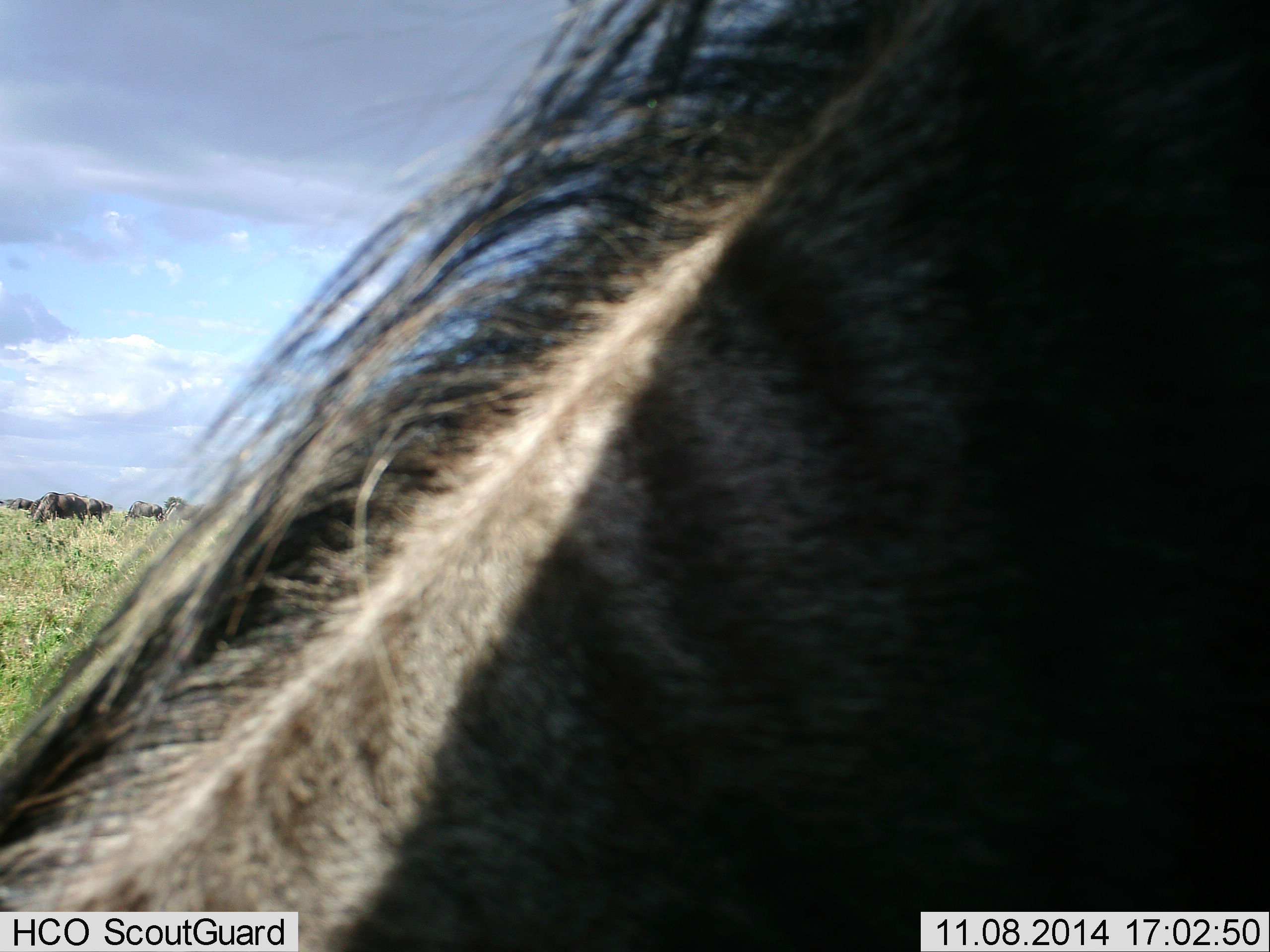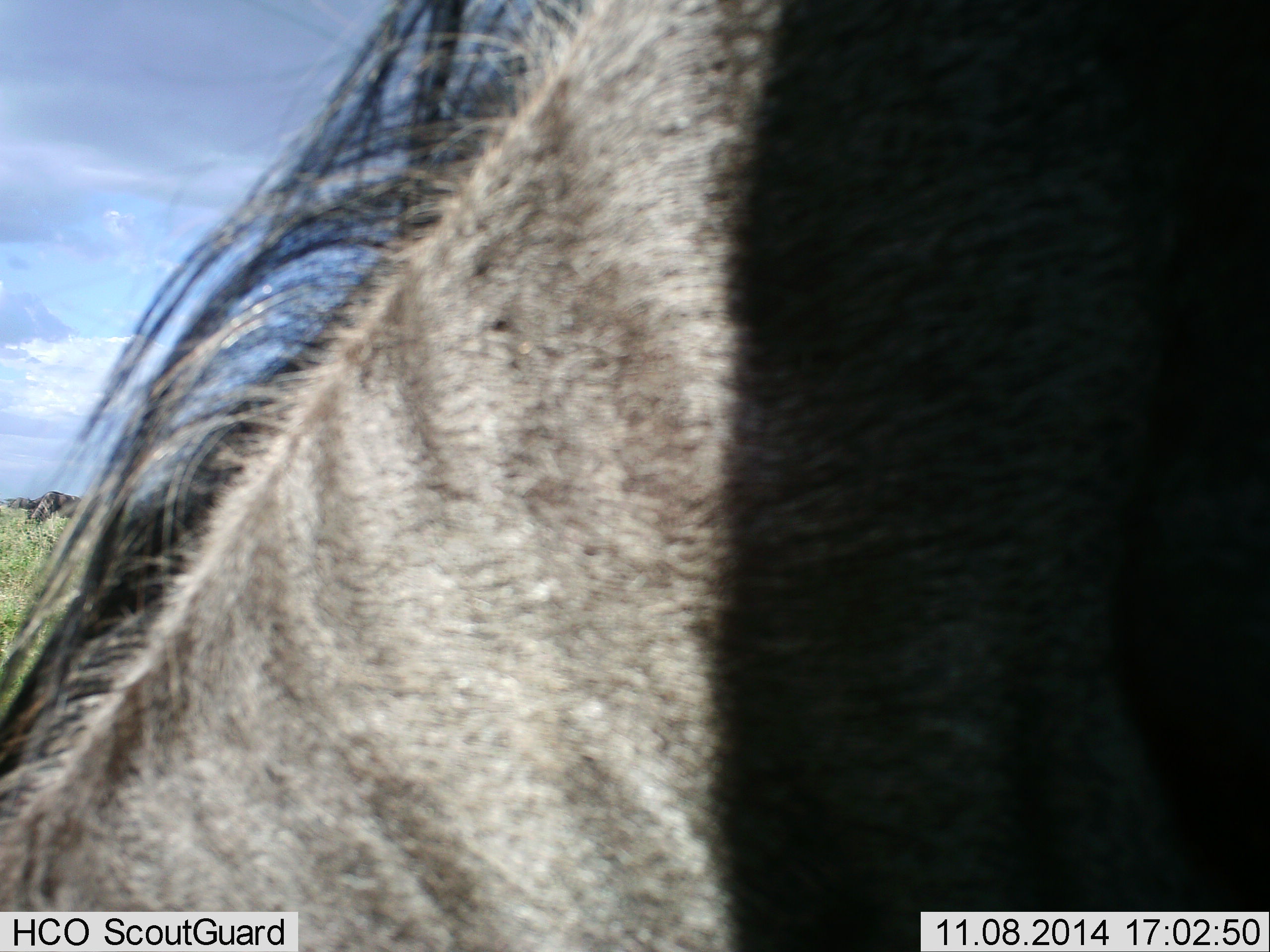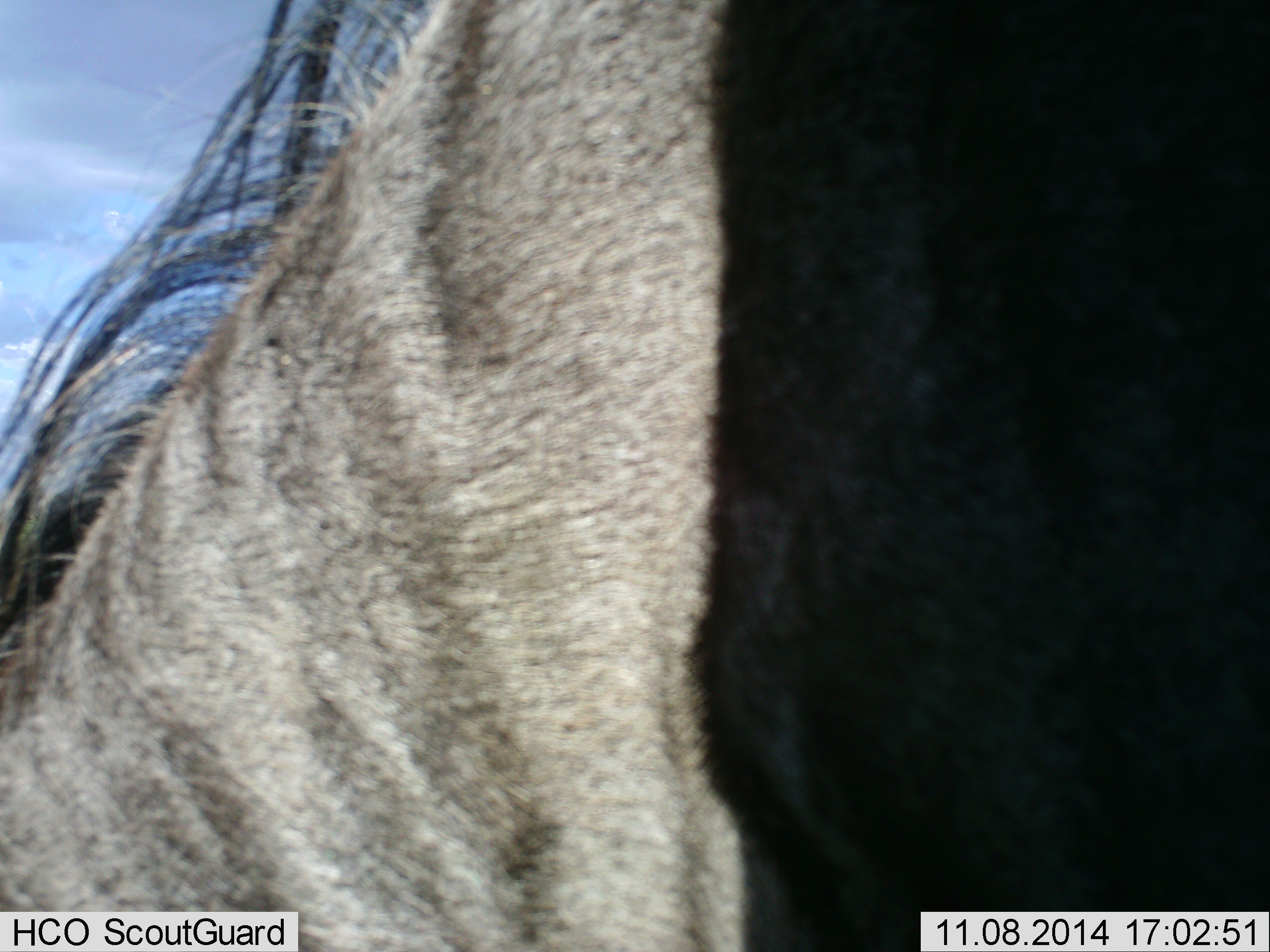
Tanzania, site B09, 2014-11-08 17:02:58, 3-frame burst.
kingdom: Animalia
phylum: Chordata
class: Mammalia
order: Artiodactyla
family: Bovidae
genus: Connochaetes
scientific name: Connochaetes taurinus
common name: blue wildebeest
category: wildebeest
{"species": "wildebeest (blue wildebeest) (Connochaetes taurinus)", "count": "5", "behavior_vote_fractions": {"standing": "60%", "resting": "0%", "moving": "0%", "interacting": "0%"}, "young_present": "0%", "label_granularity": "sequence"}